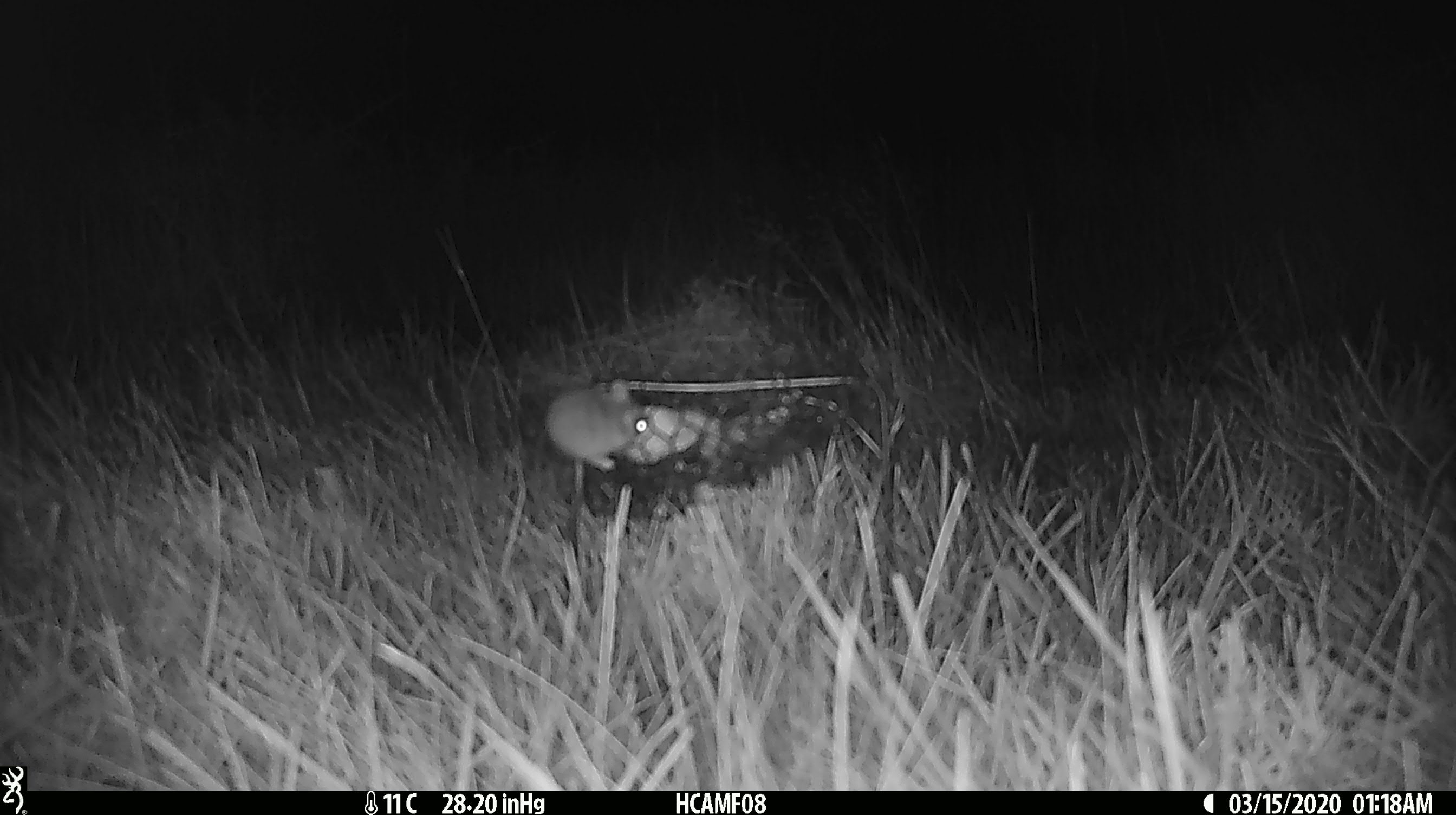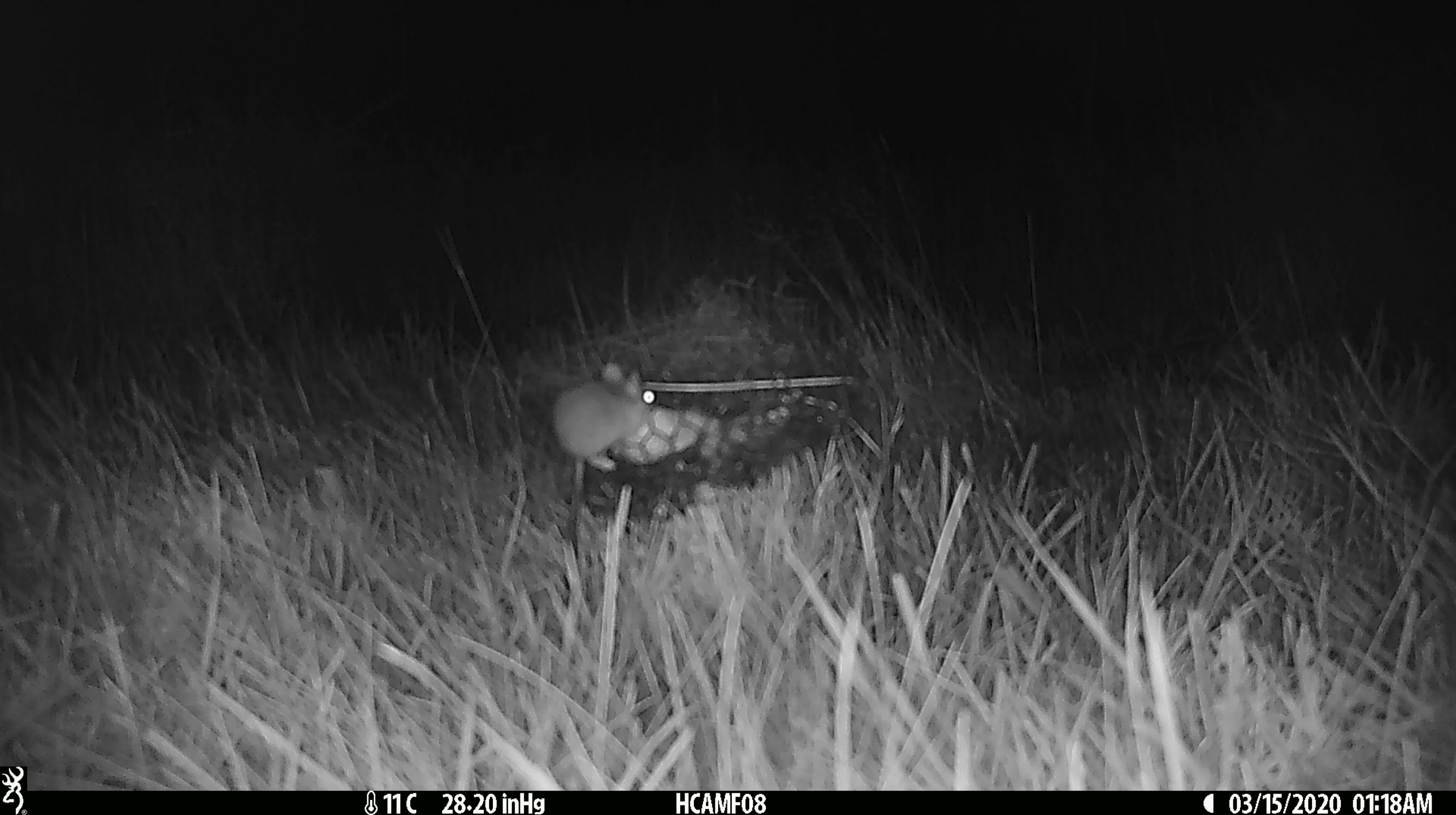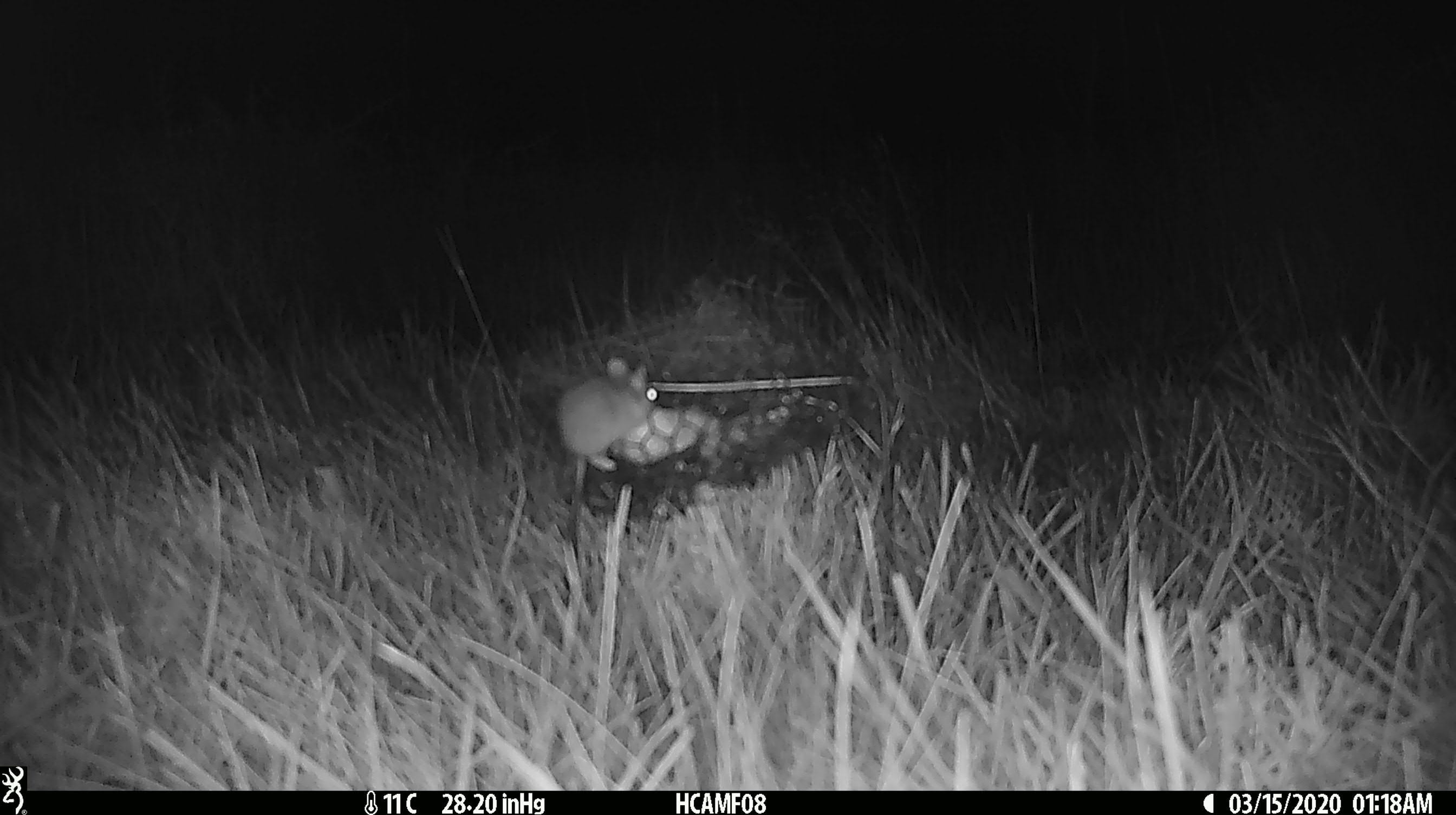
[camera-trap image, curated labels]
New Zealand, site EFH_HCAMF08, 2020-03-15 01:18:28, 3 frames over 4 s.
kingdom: Animalia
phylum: Chordata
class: Mammalia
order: Rodentia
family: Muridae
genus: Mus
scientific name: Mus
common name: mouse